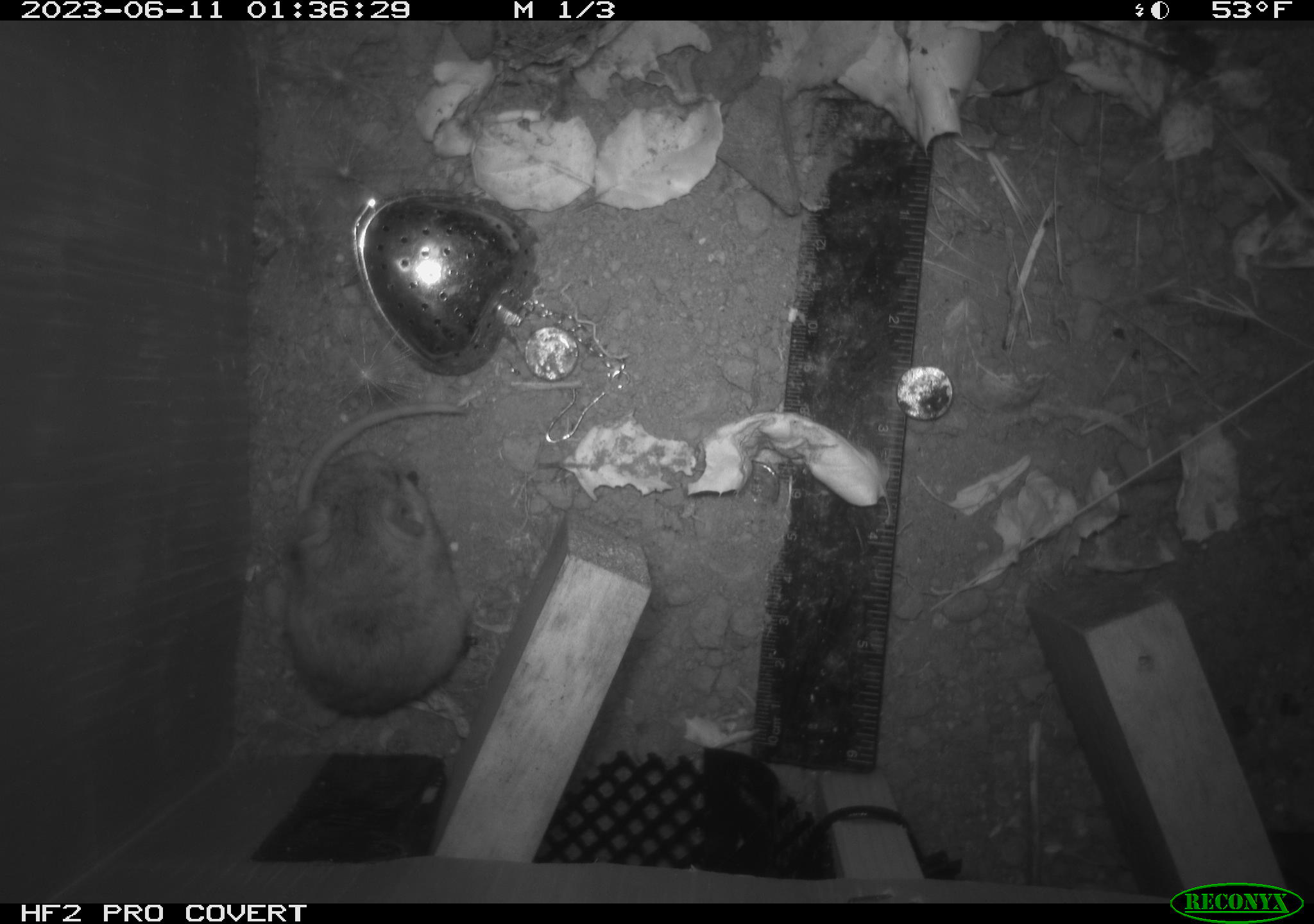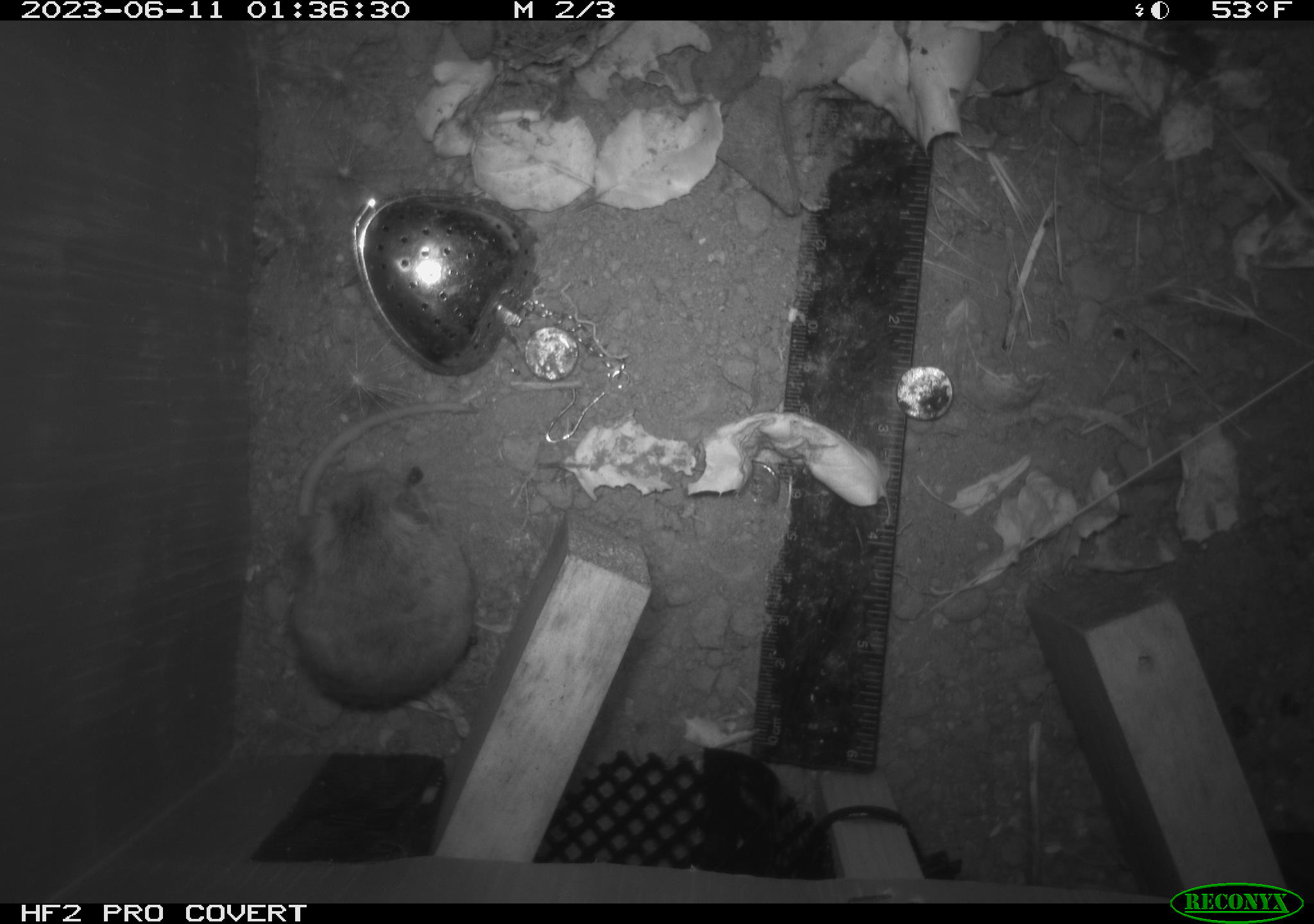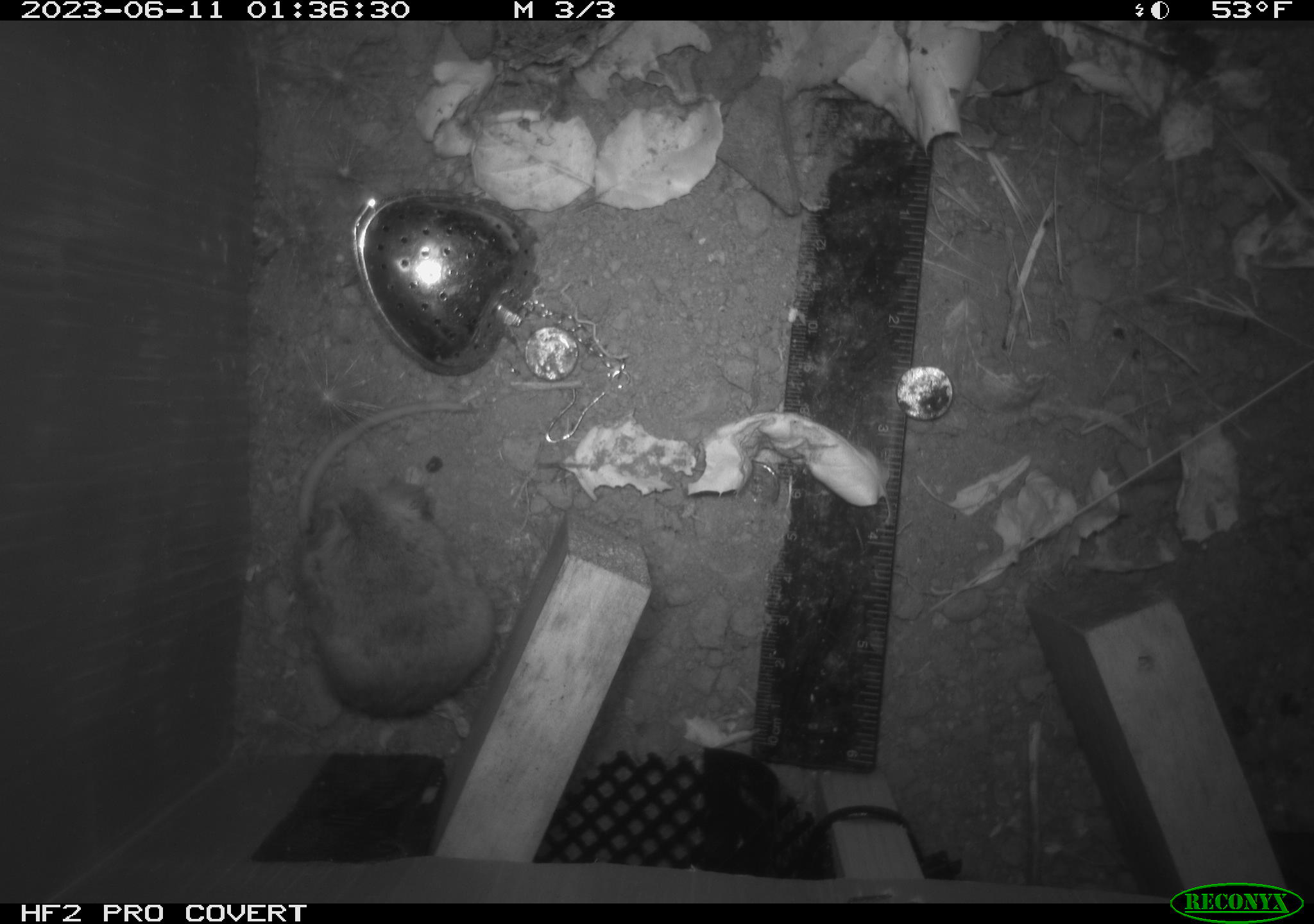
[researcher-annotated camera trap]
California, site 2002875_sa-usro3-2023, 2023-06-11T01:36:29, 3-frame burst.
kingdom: Animalia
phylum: Chordata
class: Mammalia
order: Rodentia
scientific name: Rodentia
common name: mouse species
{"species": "mouse species (Rodentia)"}